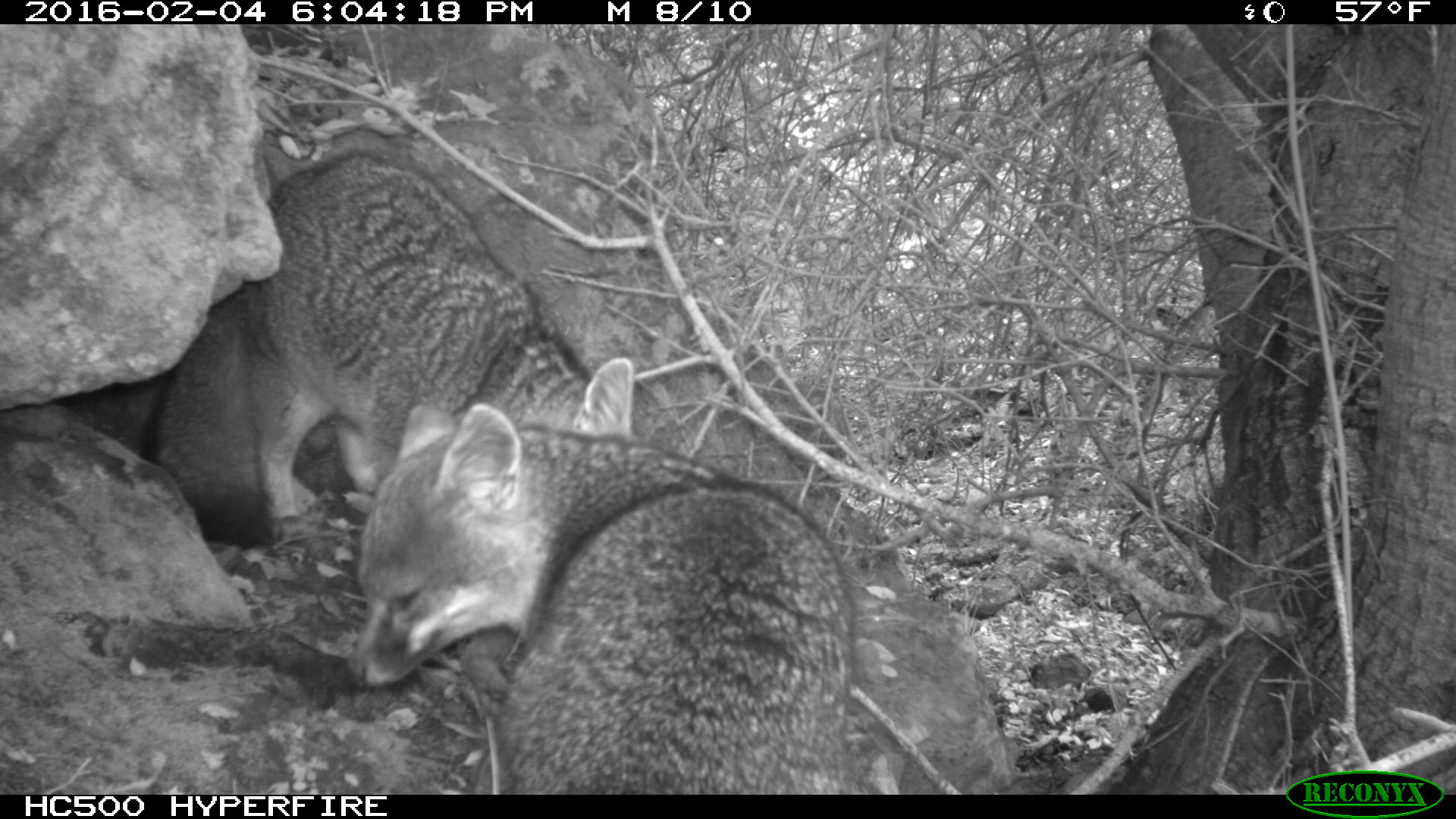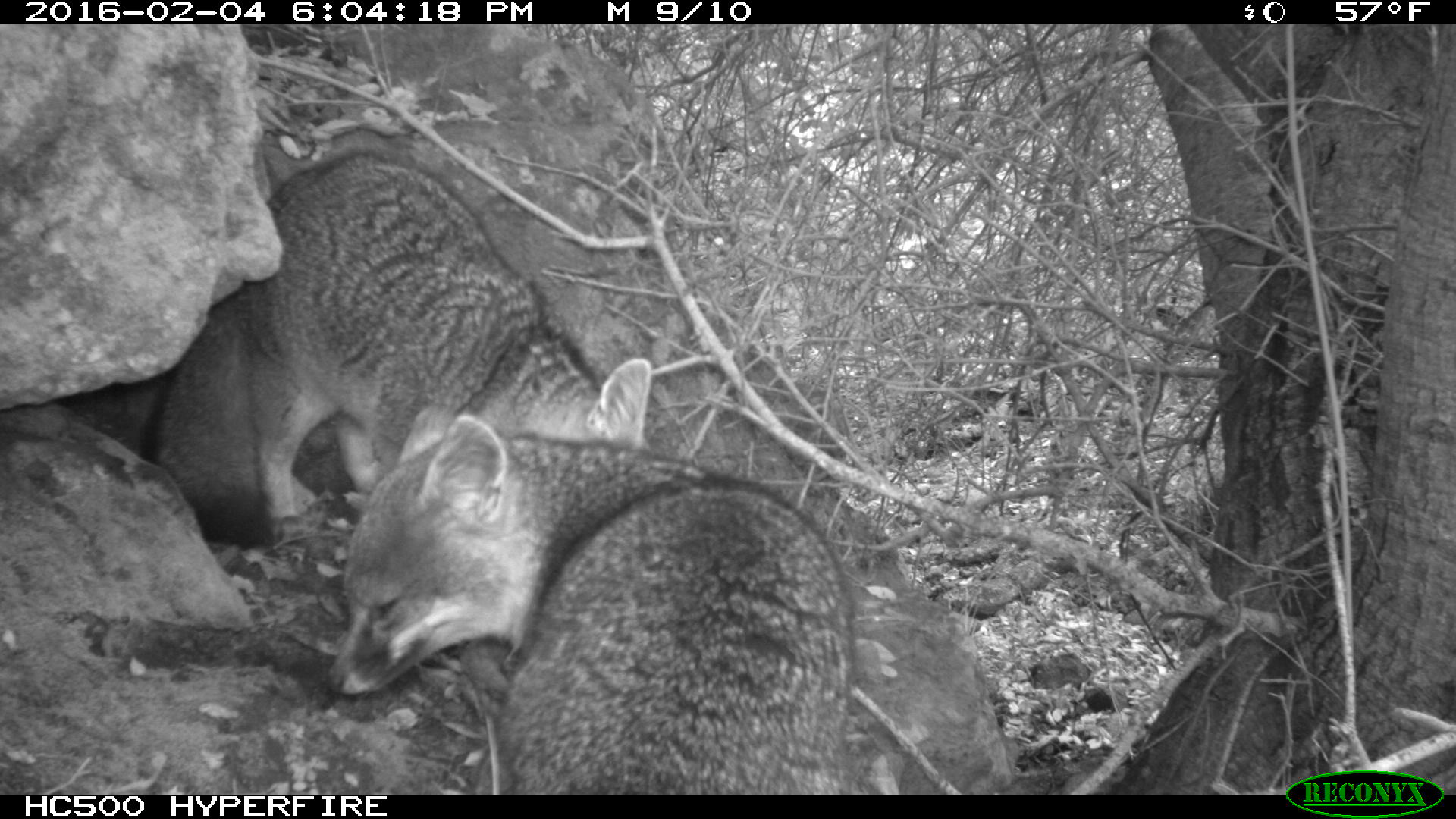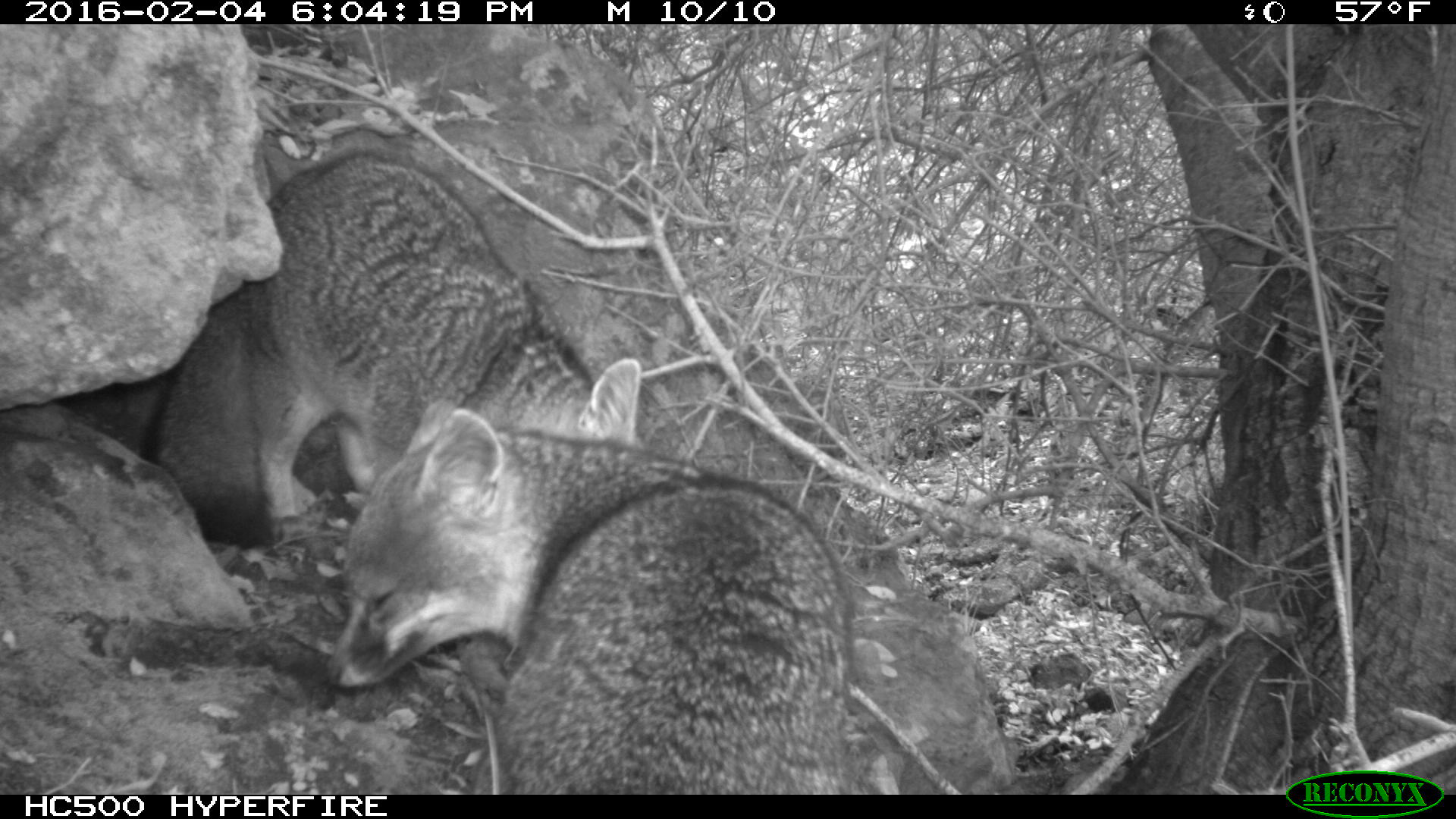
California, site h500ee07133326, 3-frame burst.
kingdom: Animalia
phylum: Chordata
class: Mammalia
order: Carnivora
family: Canidae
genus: Urocyon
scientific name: Urocyon littoralis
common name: island fox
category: fox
Fox (island fox) (Urocyon littoralis).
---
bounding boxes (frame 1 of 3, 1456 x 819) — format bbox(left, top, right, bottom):
fox: bbox(344, 400, 861, 795); bbox(137, 152, 632, 547)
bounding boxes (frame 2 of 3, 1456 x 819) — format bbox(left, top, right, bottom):
fox: bbox(134, 146, 650, 544); bbox(325, 406, 855, 792)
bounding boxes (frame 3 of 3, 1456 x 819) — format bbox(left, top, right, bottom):
fox: bbox(325, 400, 853, 795); bbox(138, 152, 640, 550)